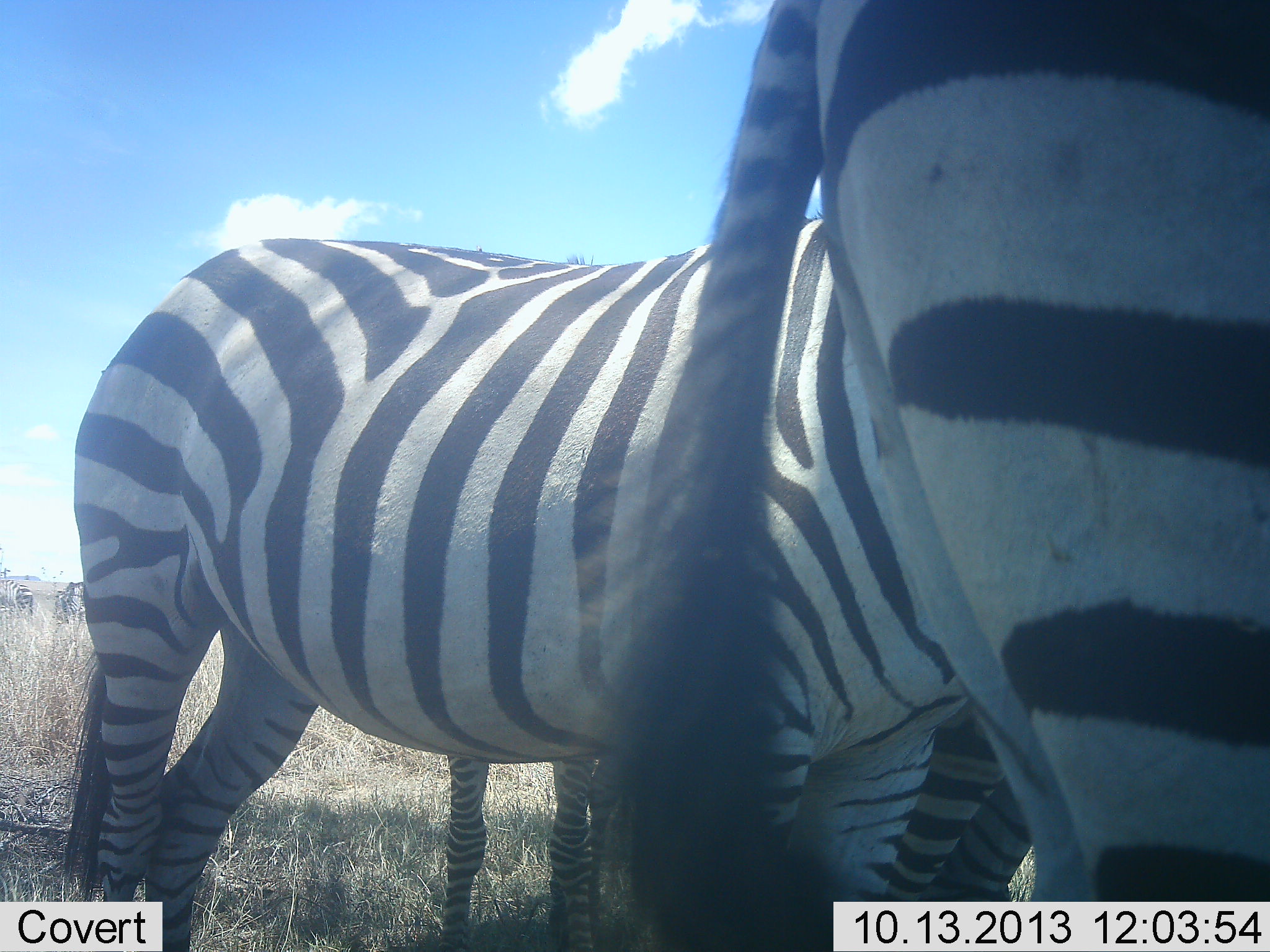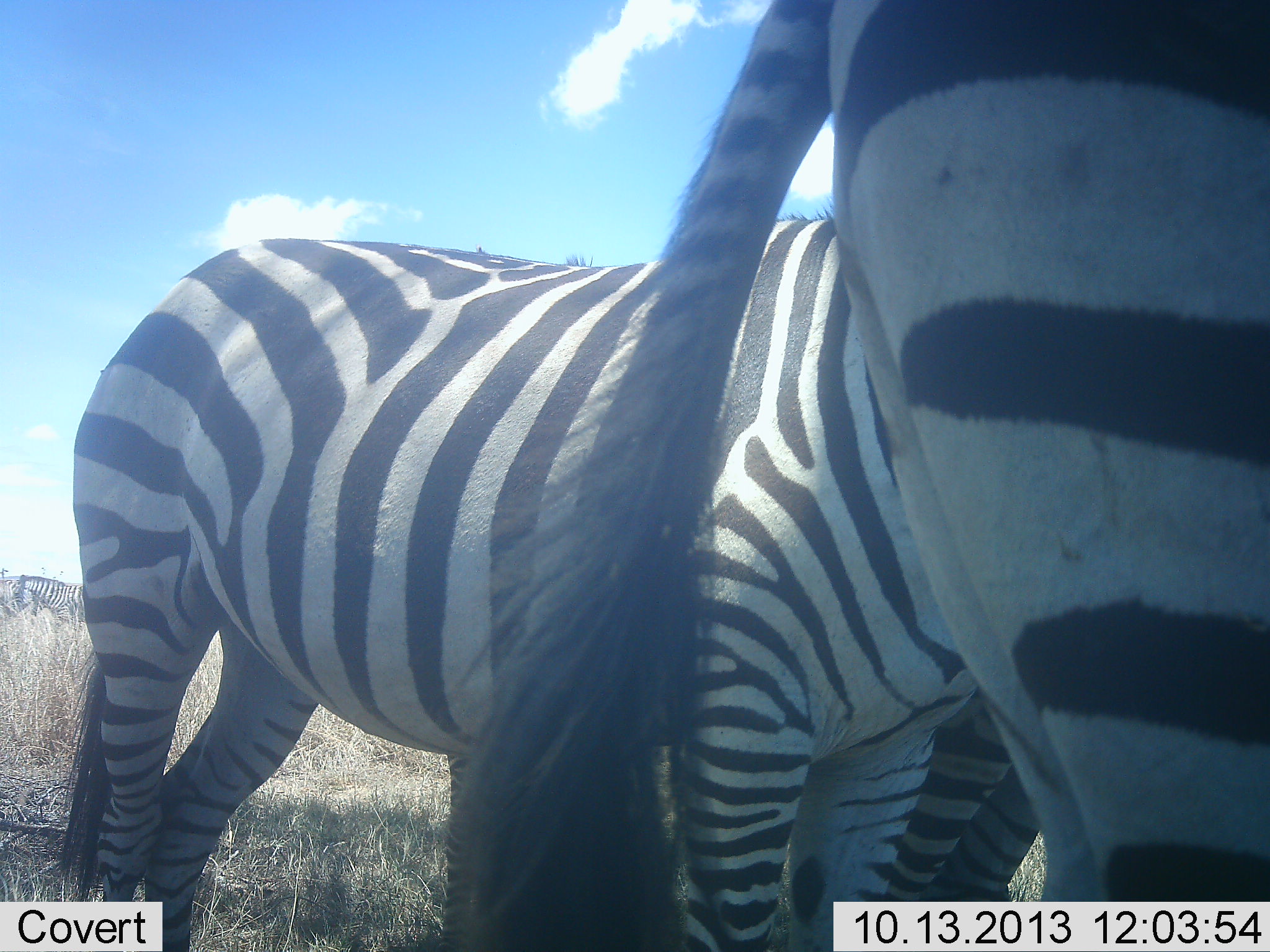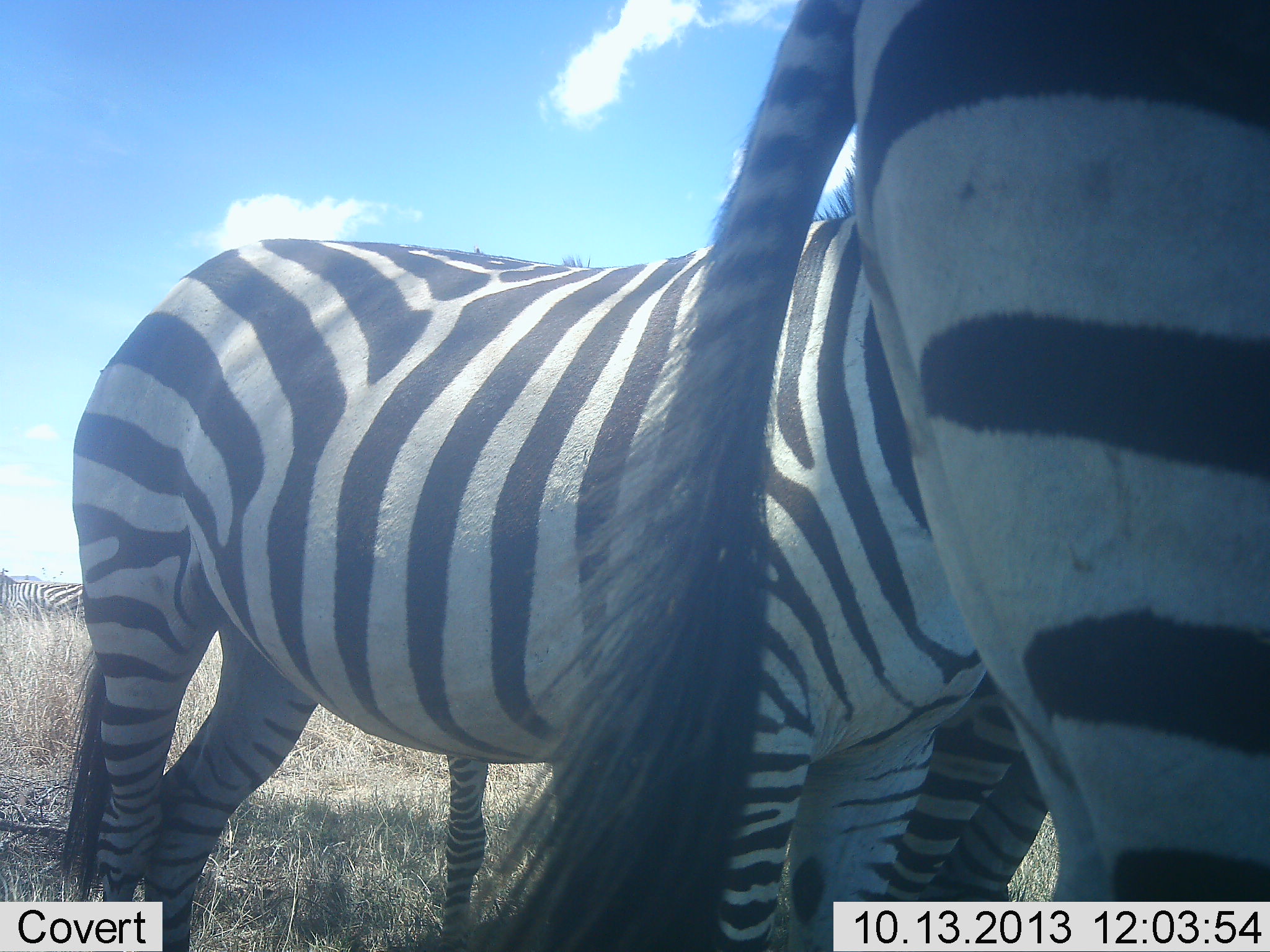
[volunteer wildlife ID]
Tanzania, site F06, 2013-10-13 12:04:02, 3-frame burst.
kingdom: Animalia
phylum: Chordata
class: Mammalia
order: Perissodactyla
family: Equidae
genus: Equus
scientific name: Equus quagga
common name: plains zebra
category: zebra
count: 5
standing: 100%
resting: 0%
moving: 60%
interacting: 10%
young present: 0%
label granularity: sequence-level